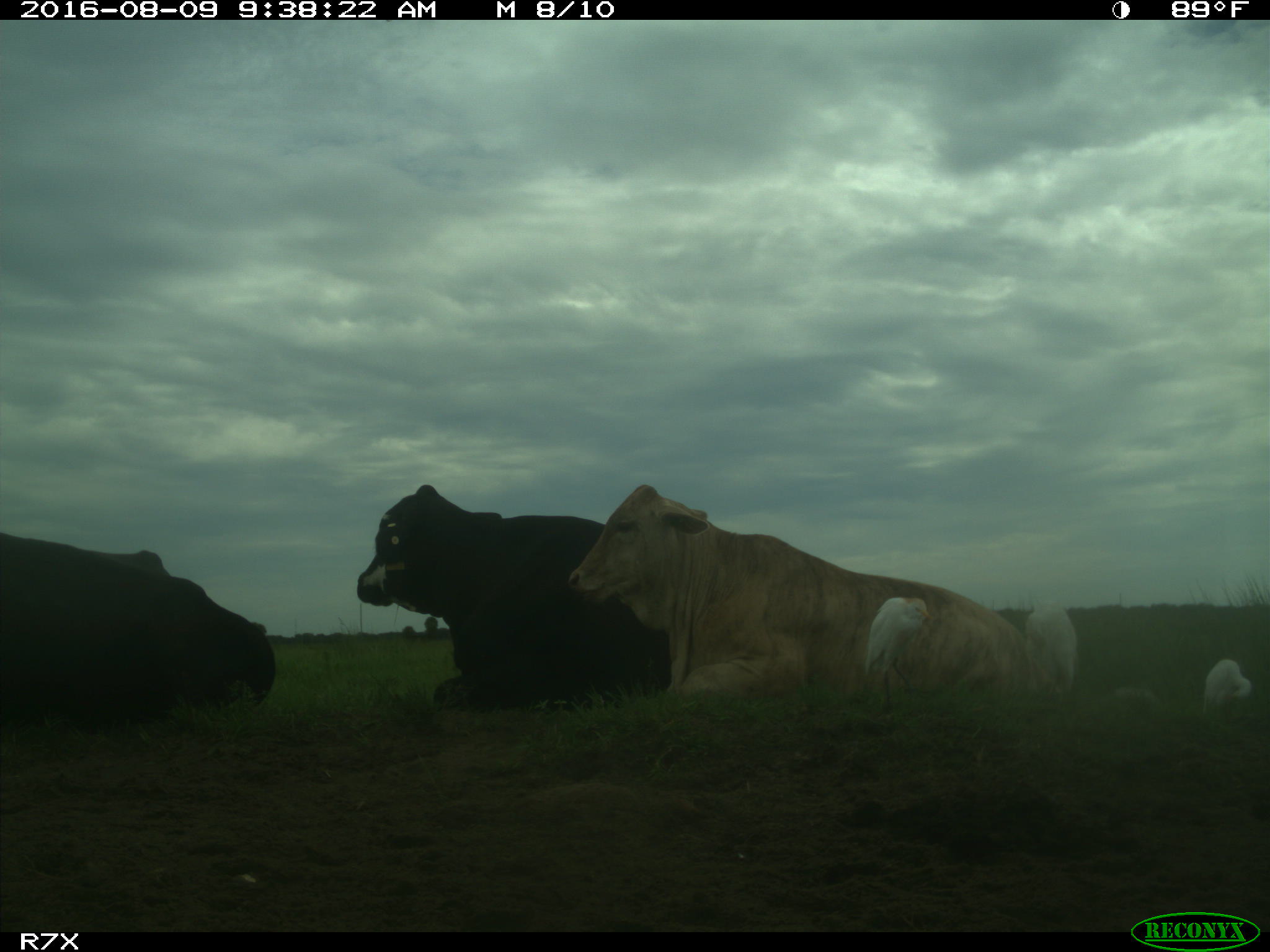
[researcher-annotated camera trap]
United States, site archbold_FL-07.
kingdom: Animalia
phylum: Chordata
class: Mammalia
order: Artiodactyla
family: Bovidae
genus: Bos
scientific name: Bos taurus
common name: domestic cow